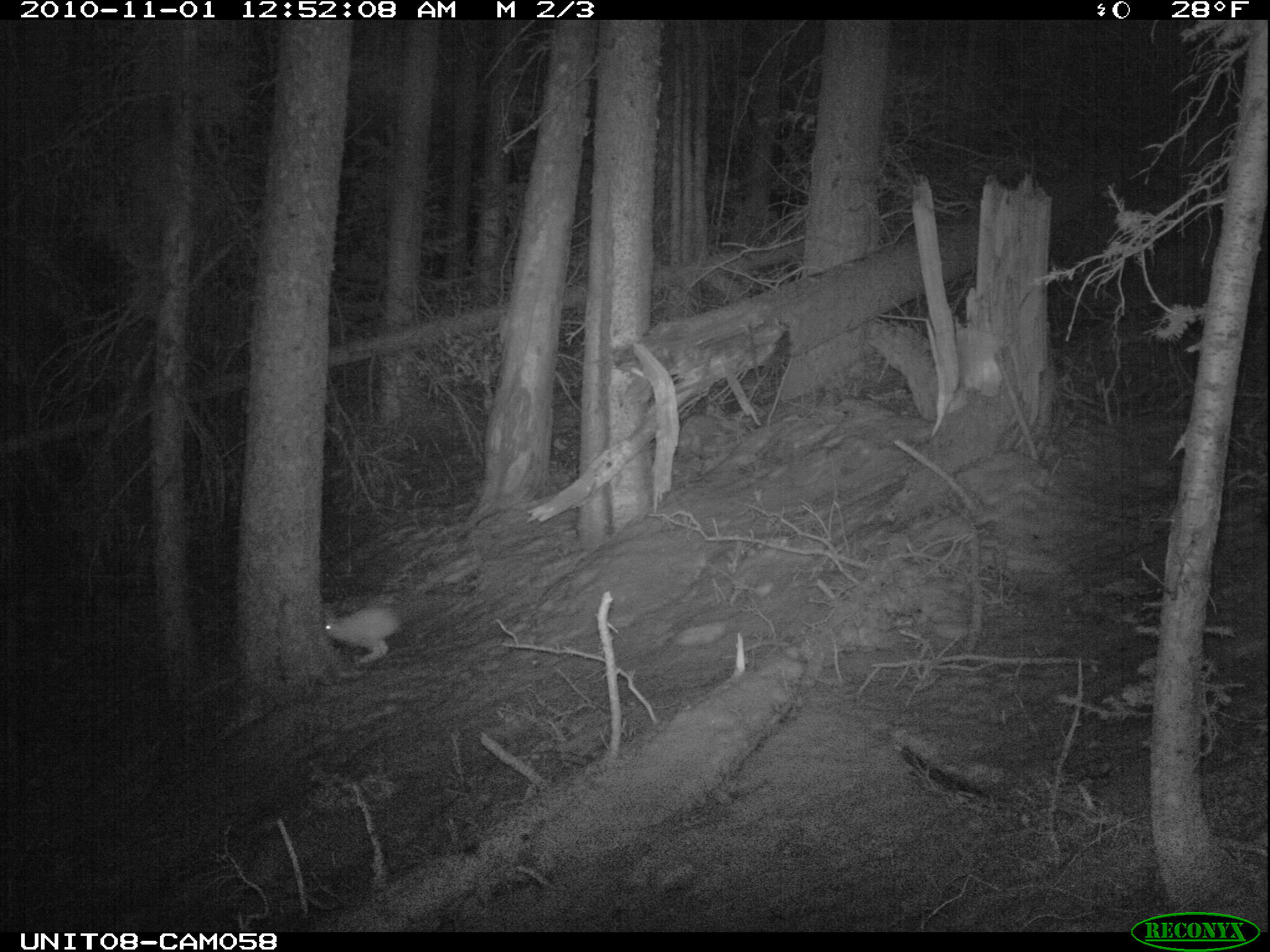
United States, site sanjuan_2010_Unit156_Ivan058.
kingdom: Animalia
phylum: Chordata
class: Mammalia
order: Lagomorpha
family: Leporidae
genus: Lepus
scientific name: Lepus americanus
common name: snowshoe hare